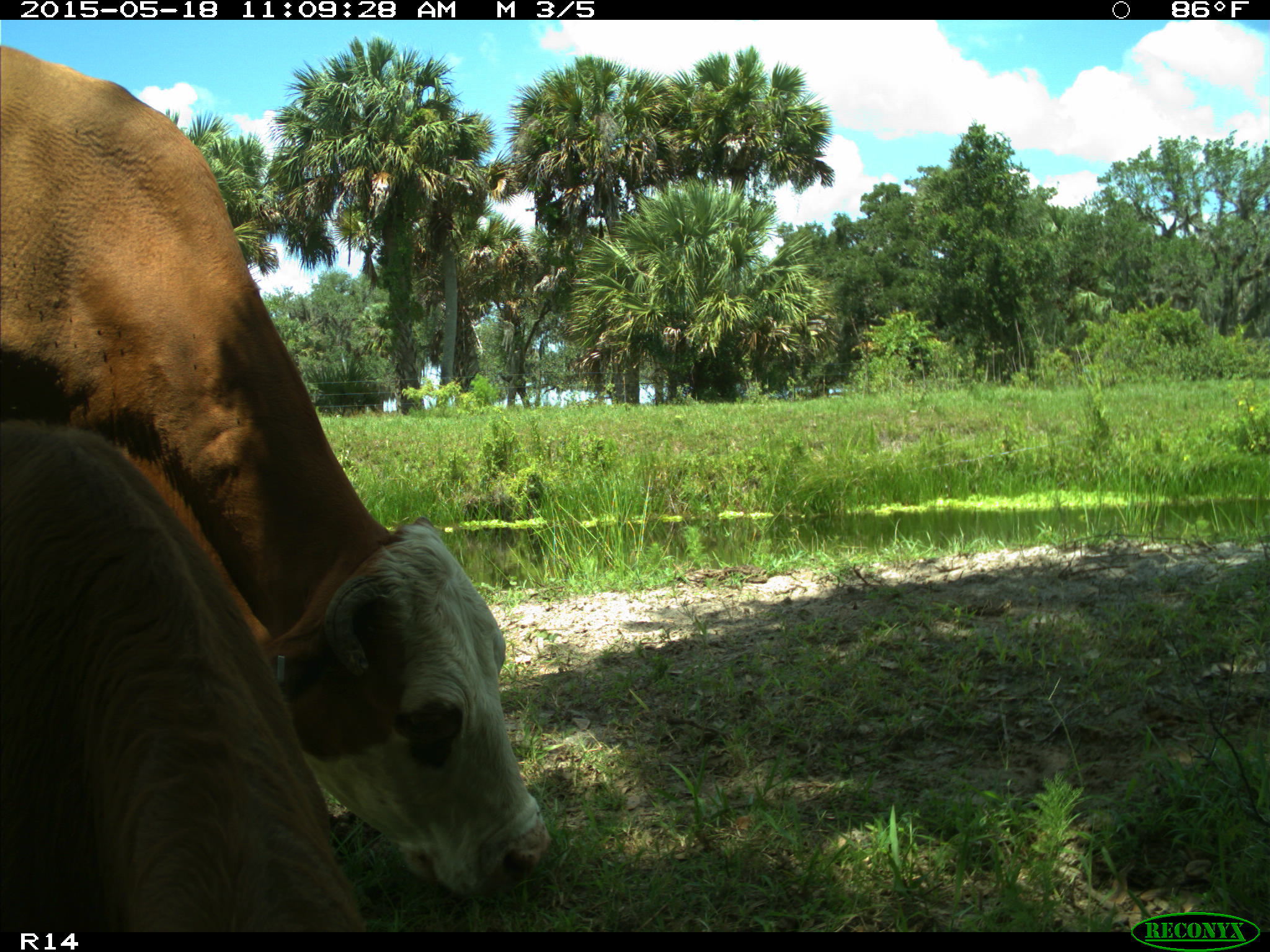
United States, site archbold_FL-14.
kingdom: Animalia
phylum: Chordata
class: Mammalia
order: Artiodactyla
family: Bovidae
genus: Bos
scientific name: Bos taurus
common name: domestic cow